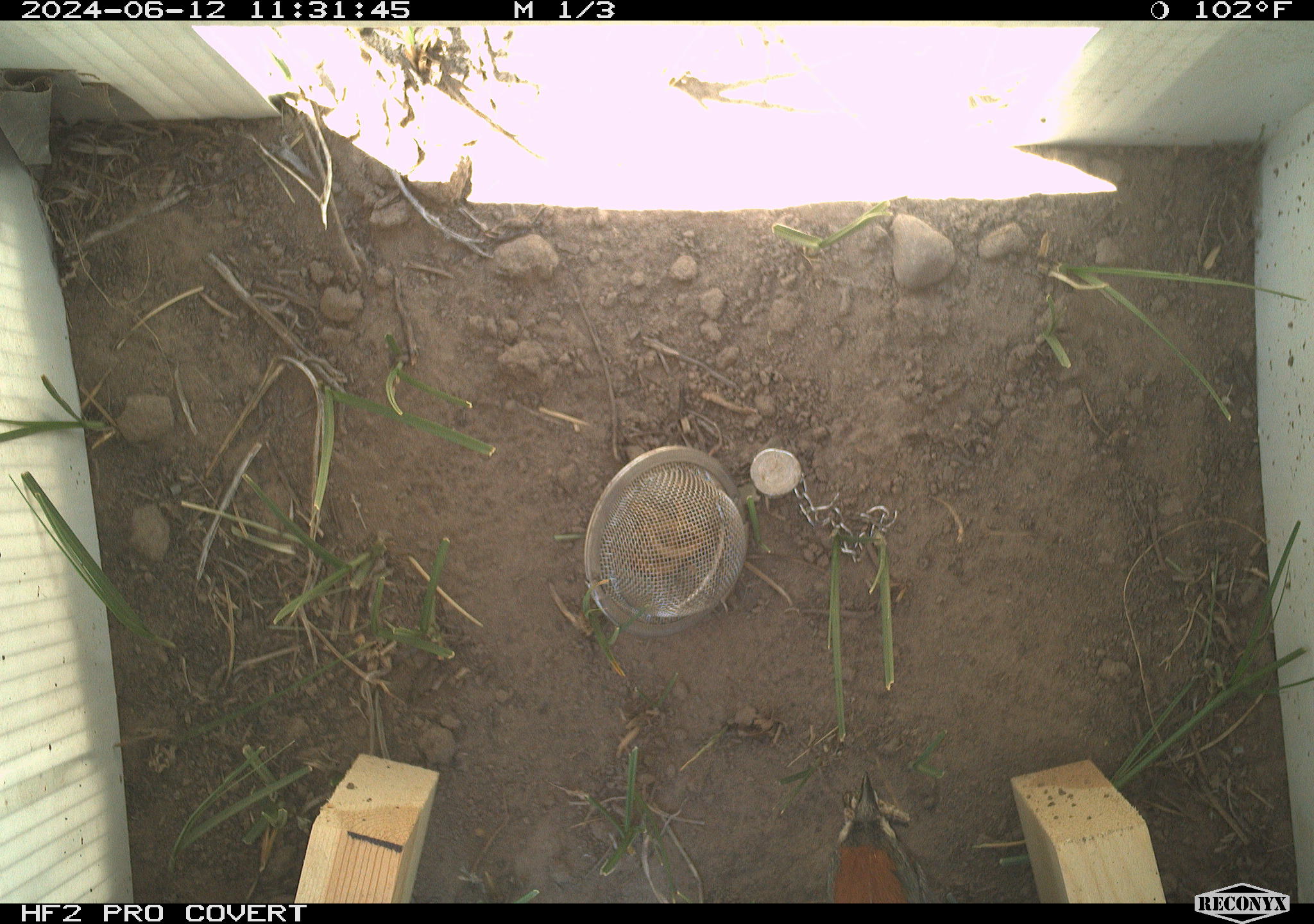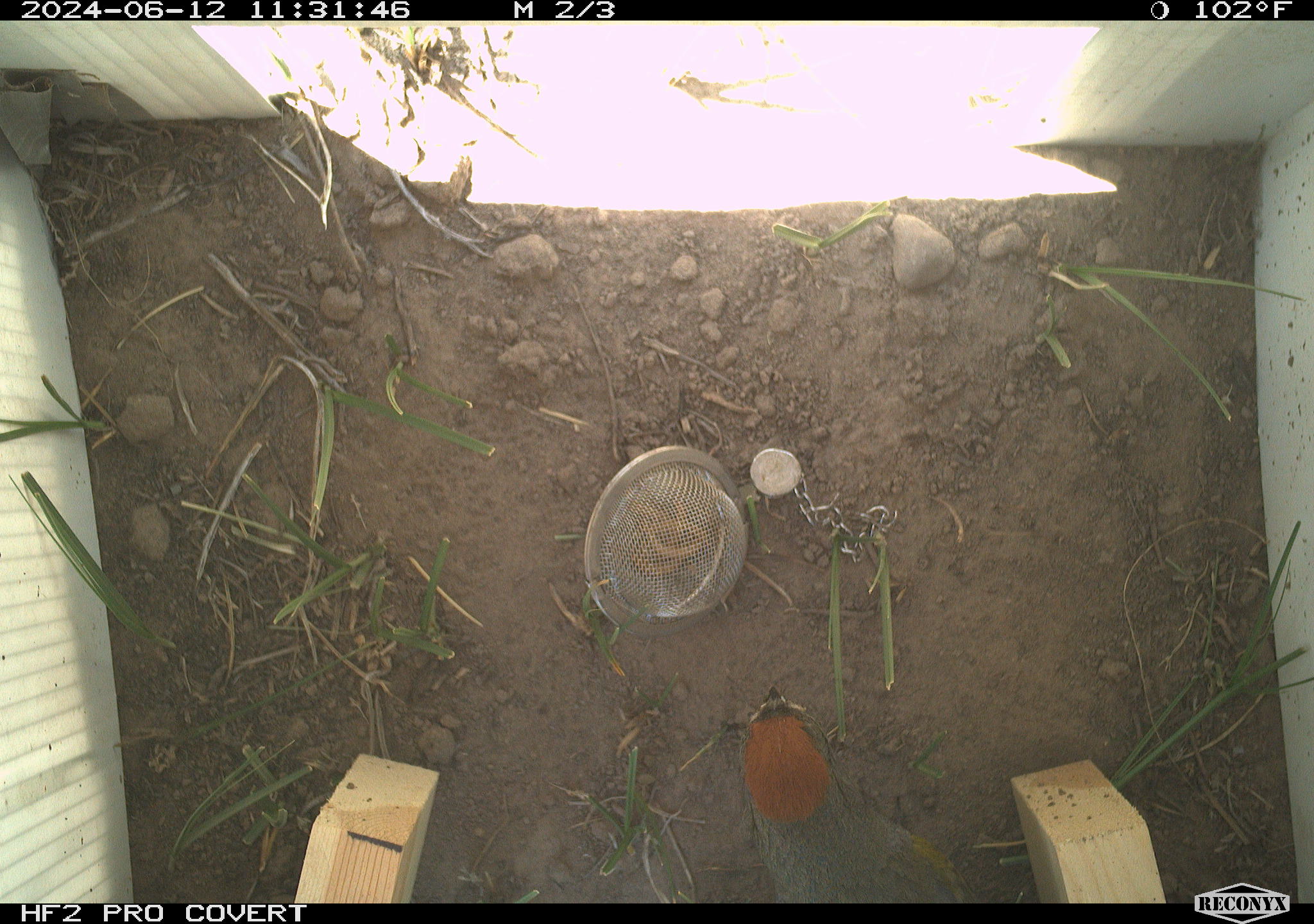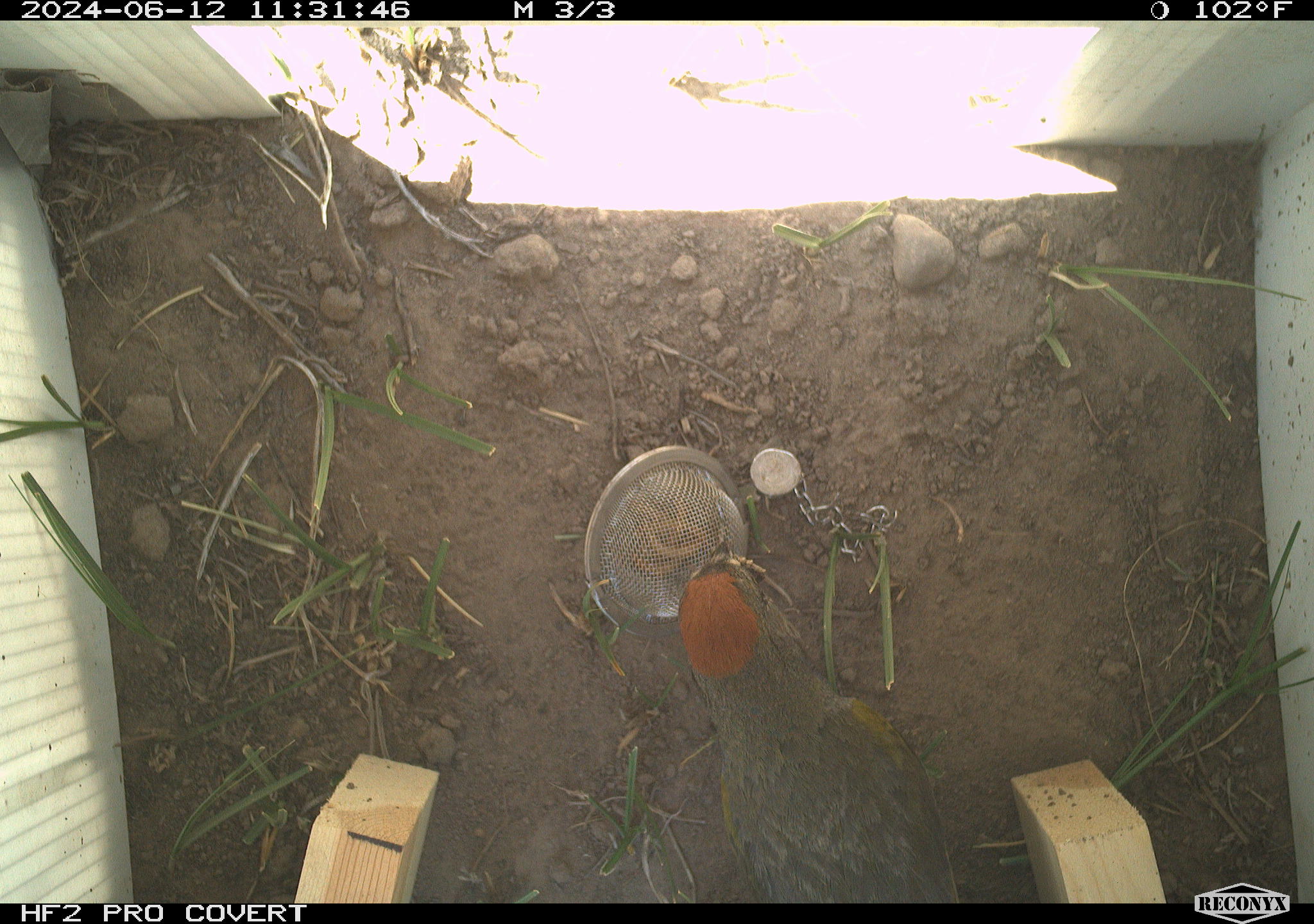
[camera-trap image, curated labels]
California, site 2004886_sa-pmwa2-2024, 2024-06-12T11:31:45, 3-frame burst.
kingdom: Animalia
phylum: Chordata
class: Aves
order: Passeriformes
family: Passerellidae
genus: Pipilo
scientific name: Pipilo chlorurus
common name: green-tailed towhee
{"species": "green-tailed towhee (Pipilo chlorurus)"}